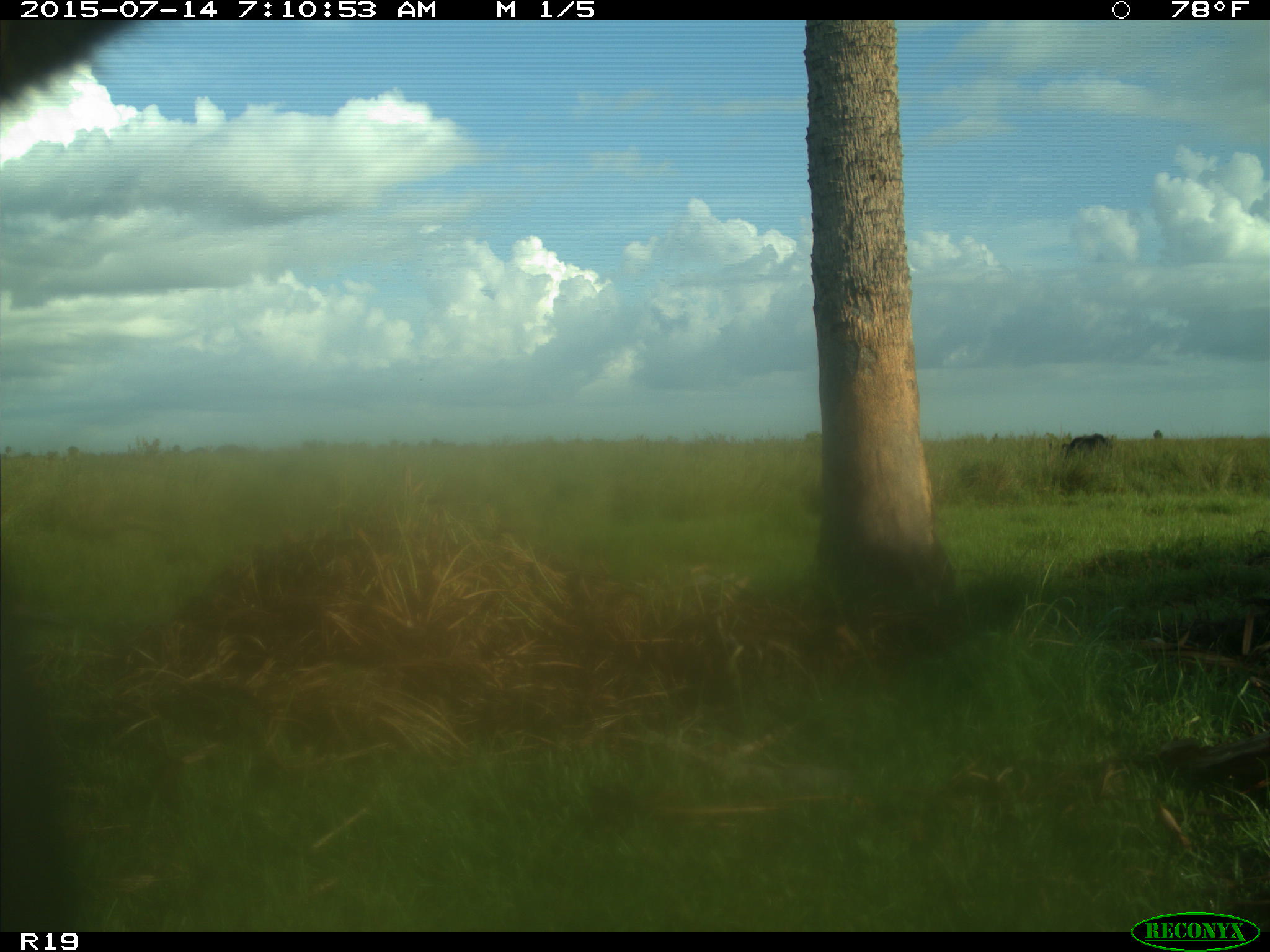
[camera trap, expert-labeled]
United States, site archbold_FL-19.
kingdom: Animalia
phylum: Chordata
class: Mammalia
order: Artiodactyla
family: Bovidae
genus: Bos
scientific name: Bos taurus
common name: domestic cow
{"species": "Bos taurus (domestic cow)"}